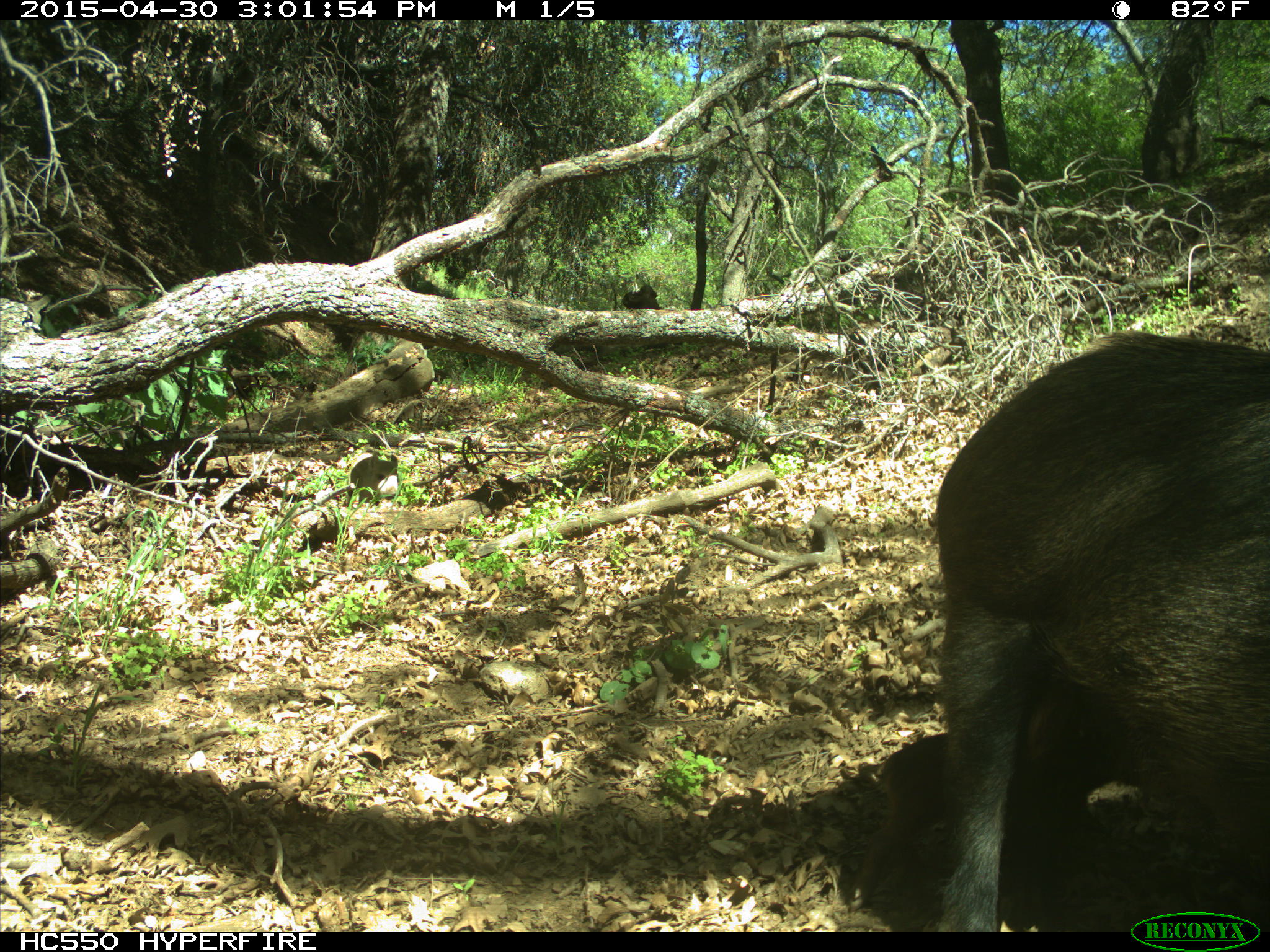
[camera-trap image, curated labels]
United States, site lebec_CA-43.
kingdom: Animalia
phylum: Chordata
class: Mammalia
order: Artiodactyla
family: Suidae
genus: Sus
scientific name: Sus scrofa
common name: wild boar